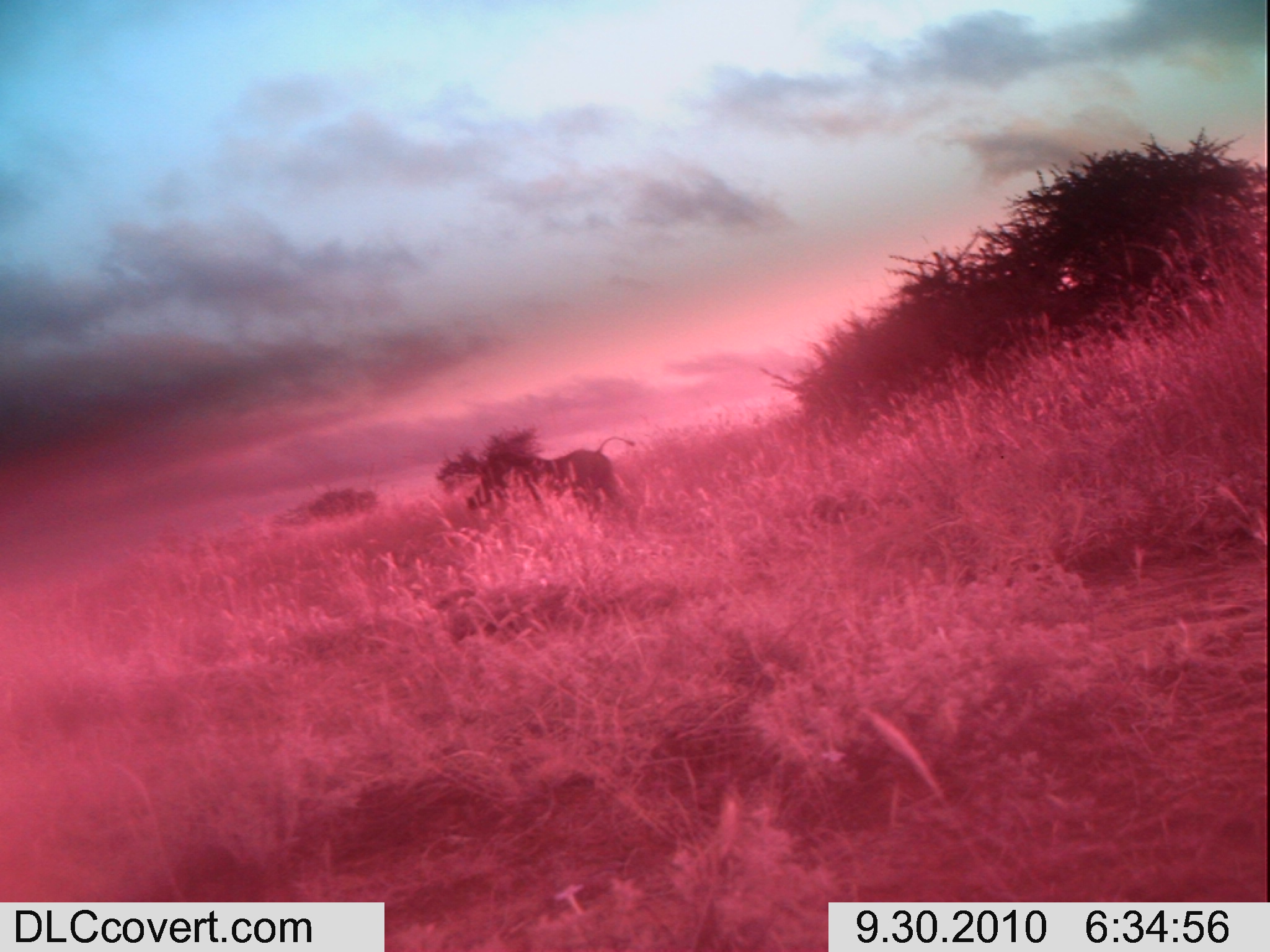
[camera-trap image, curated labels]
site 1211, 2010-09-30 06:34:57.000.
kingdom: Animalia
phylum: Chordata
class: Mammalia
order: Artiodactyla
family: Suidae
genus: Phacochoerus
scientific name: Phacochoerus africanus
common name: common warthog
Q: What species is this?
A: Phacochoerus africanus (common warthog).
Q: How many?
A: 1.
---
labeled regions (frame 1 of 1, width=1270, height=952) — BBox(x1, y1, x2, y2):
phacochoerus africanus: BBox(466, 436, 639, 532)